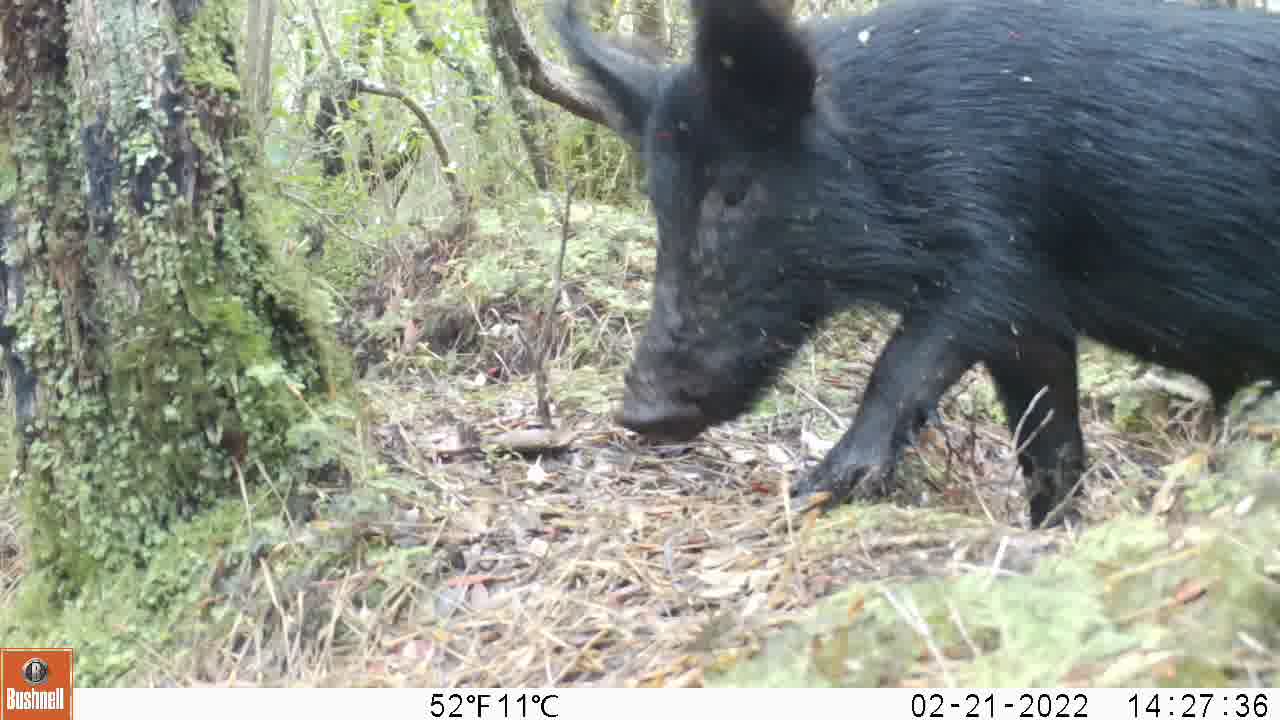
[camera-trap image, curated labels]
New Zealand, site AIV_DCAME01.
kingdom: Animalia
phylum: Chordata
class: Mammalia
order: Artiodactyla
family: Suidae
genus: Sus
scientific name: Sus scrofa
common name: pig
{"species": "pig (Sus scrofa)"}